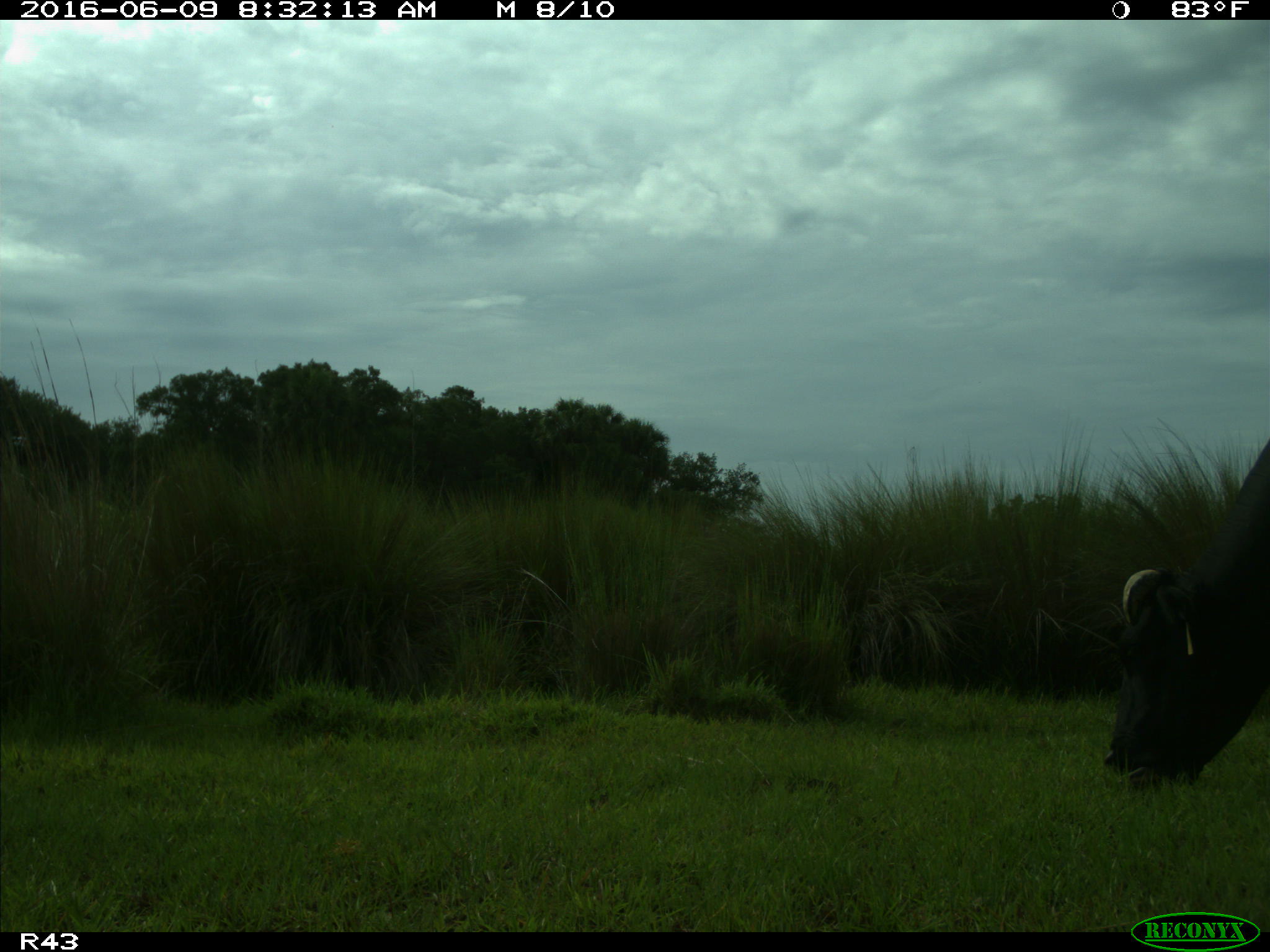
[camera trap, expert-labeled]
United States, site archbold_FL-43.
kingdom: Animalia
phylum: Chordata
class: Mammalia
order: Artiodactyla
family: Bovidae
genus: Bos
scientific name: Bos taurus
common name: domestic cow